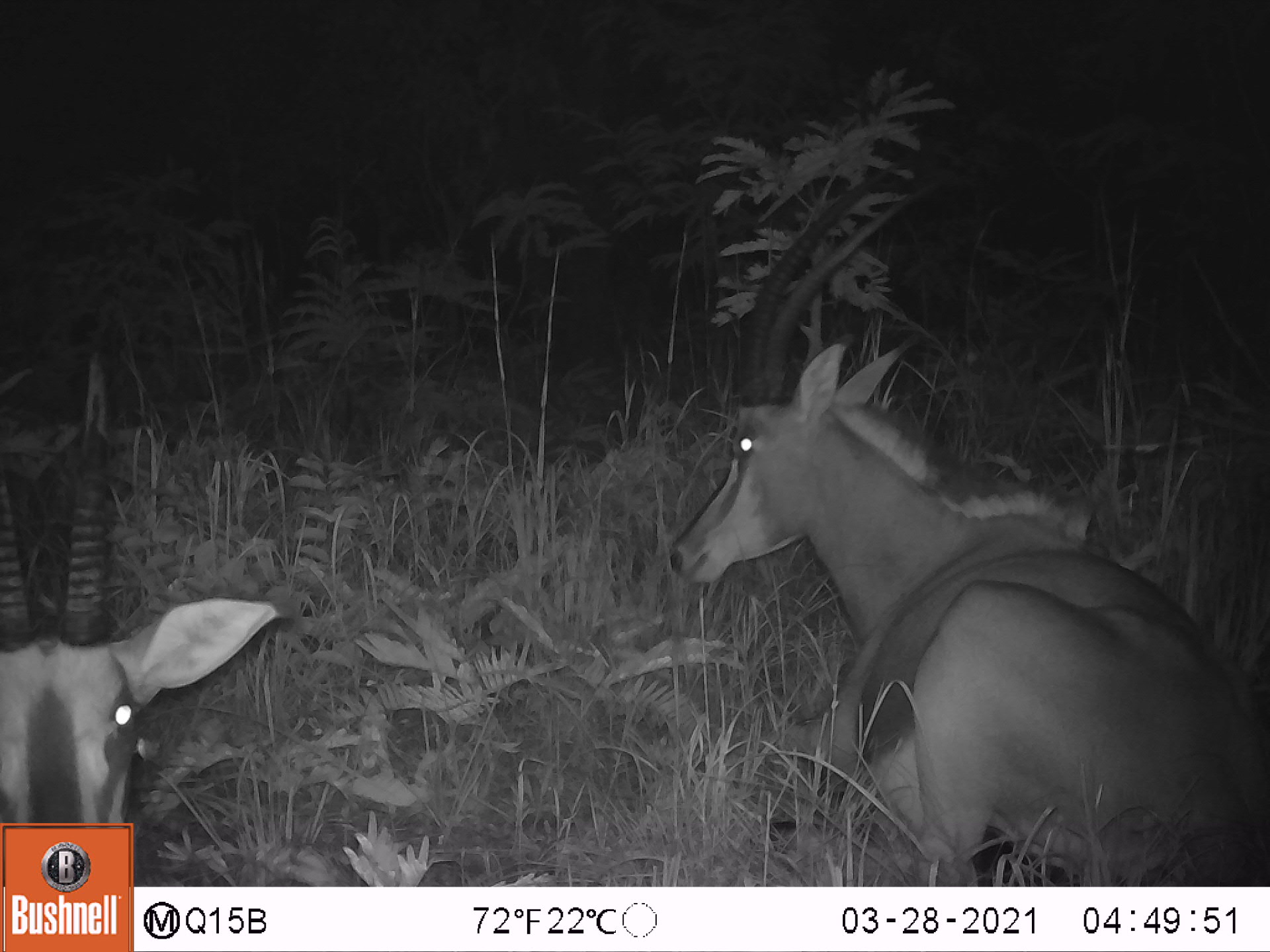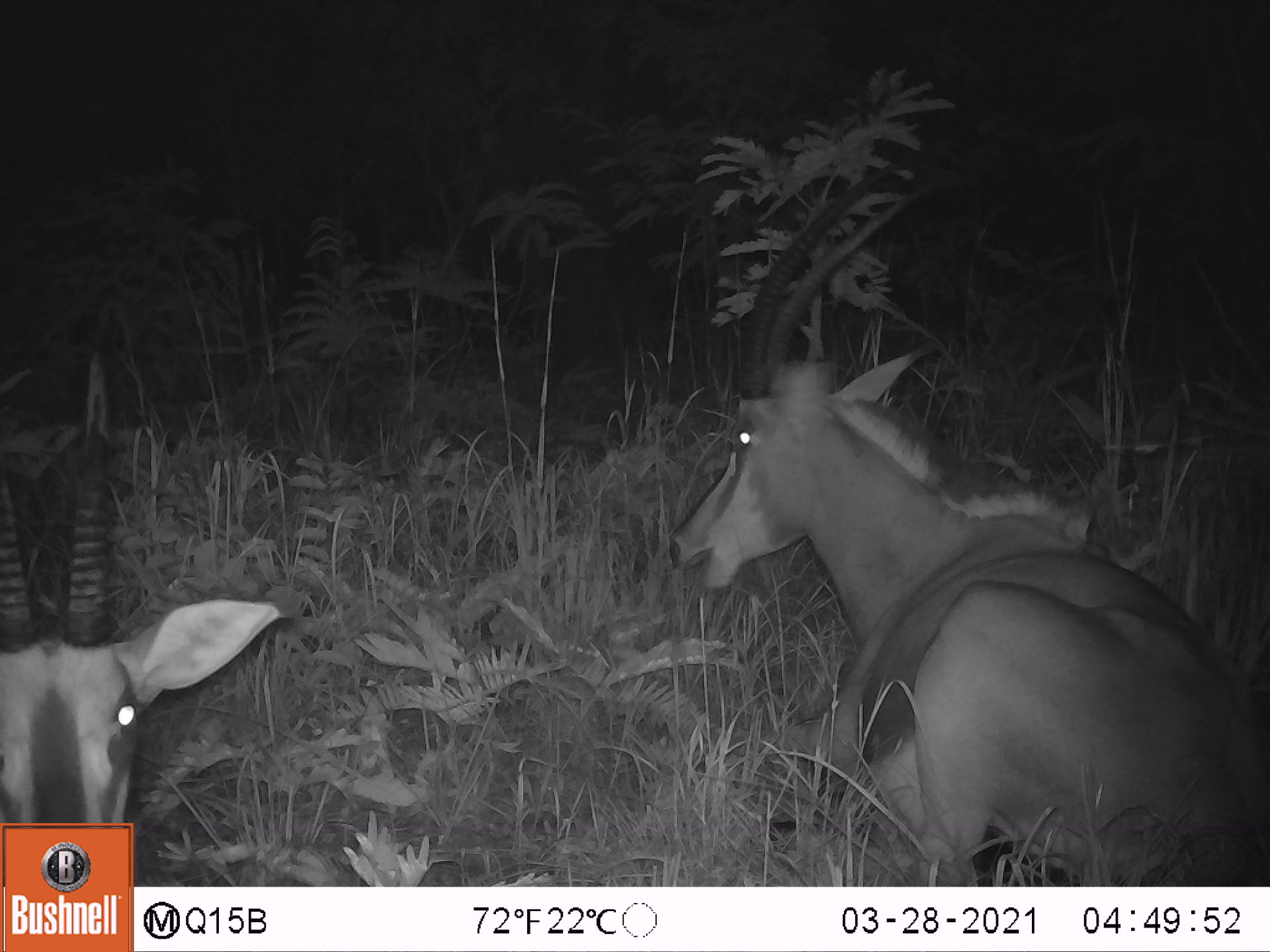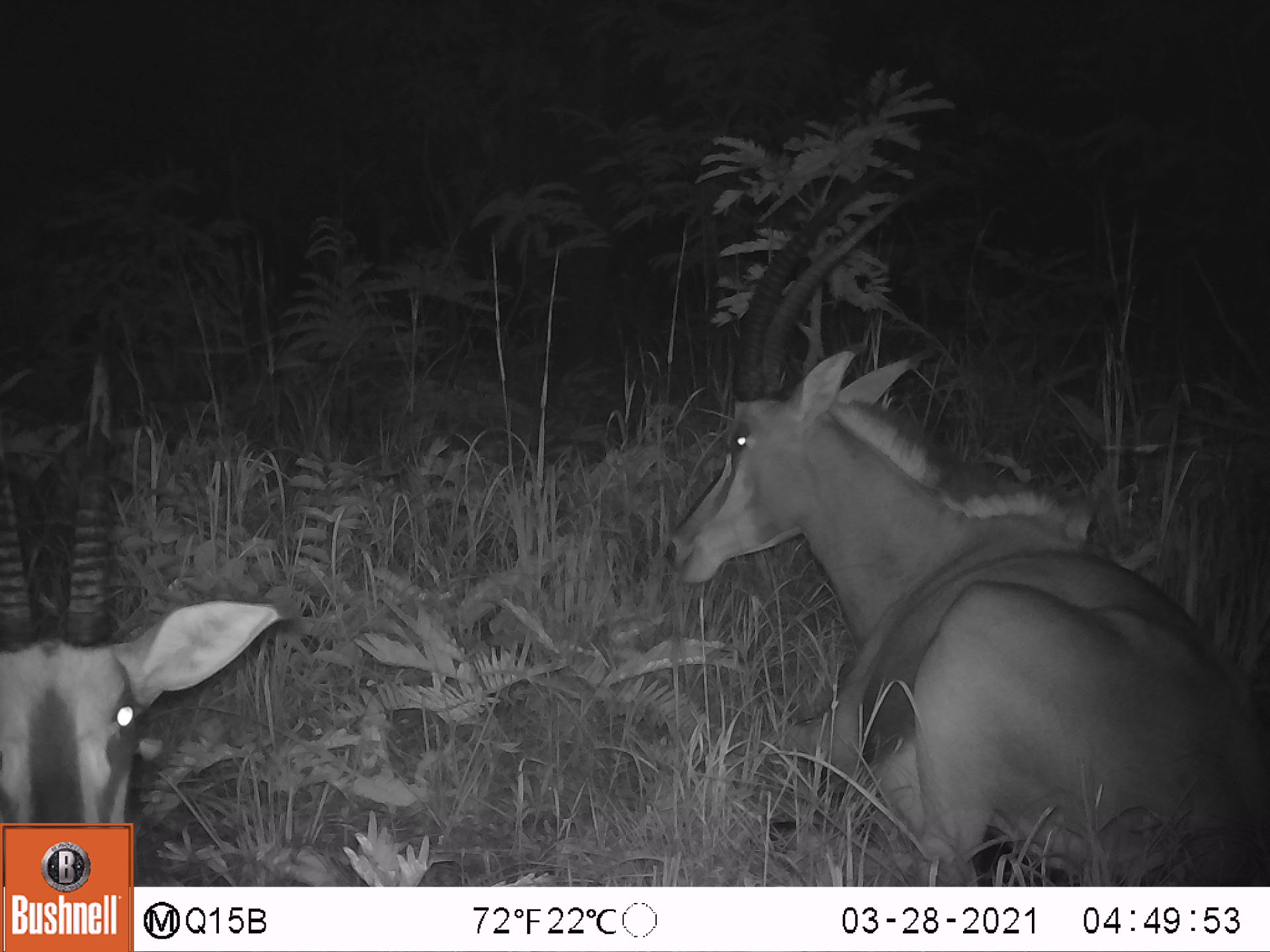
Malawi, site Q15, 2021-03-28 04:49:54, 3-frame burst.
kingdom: Animalia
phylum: Chordata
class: Mammalia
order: Artiodactyla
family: Bovidae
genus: Hippotragus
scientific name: Hippotragus niger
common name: sable antelope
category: sable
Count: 3.